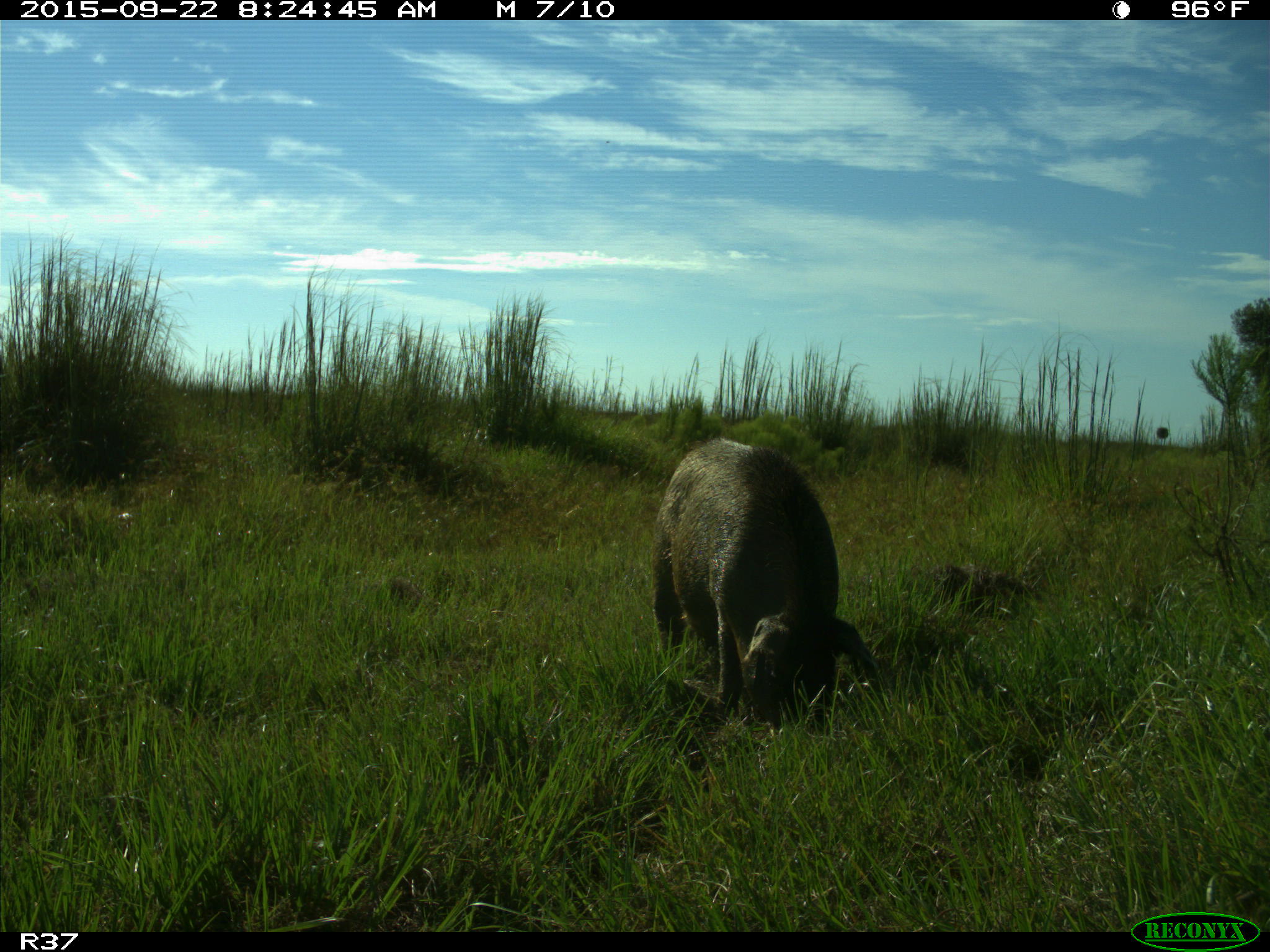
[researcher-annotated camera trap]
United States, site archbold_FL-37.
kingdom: Animalia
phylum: Chordata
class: Mammalia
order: Artiodactyla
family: Suidae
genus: Sus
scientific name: Sus scrofa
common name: wild boar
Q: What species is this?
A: Sus scrofa (wild boar).